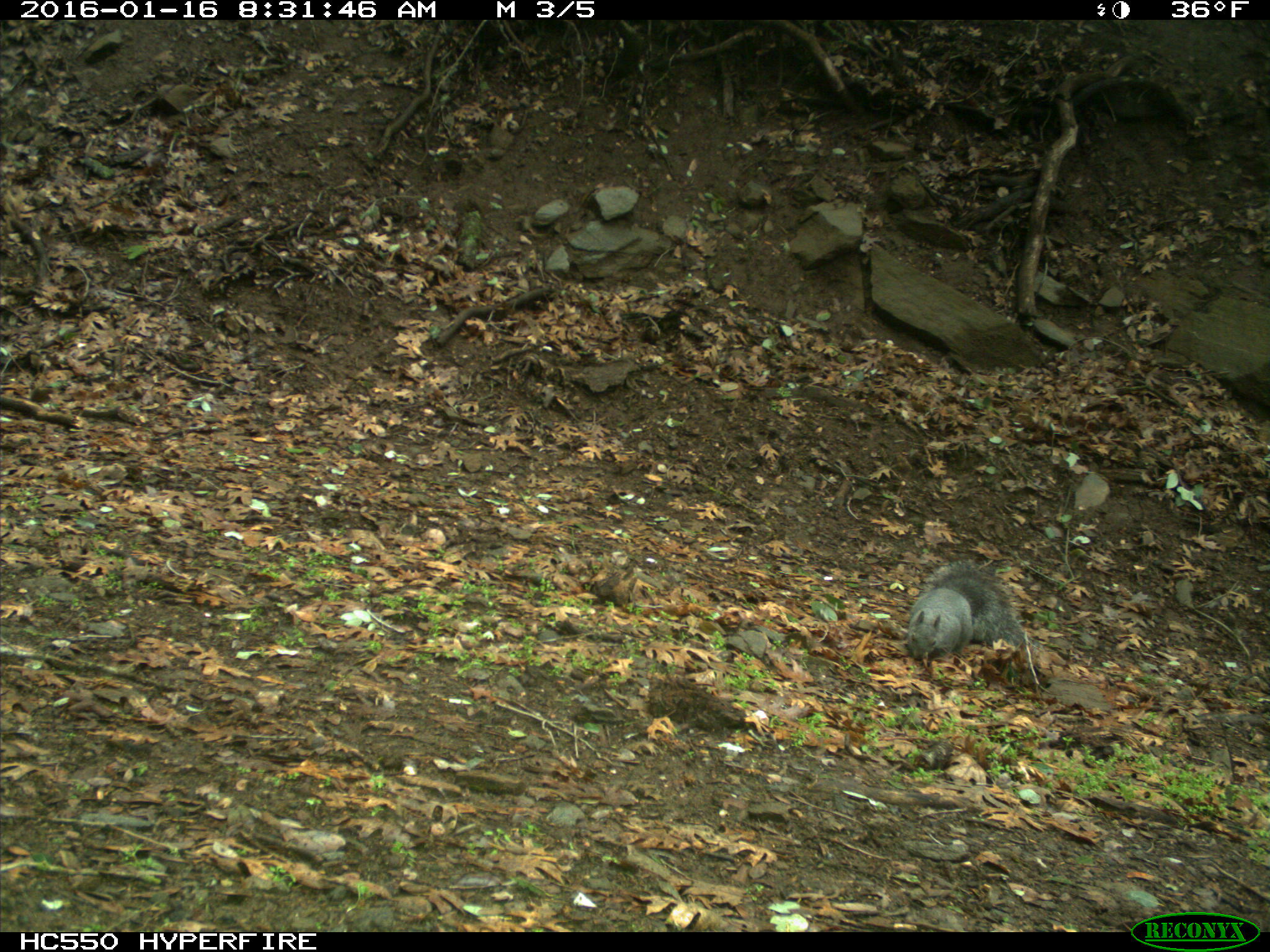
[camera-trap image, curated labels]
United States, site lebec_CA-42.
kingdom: Animalia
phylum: Chordata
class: Mammalia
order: Rodentia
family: Sciuridae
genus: Sciurus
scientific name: Sciurus carolinensis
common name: eastern gray squirrel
Sciurus carolinensis (eastern gray squirrel).